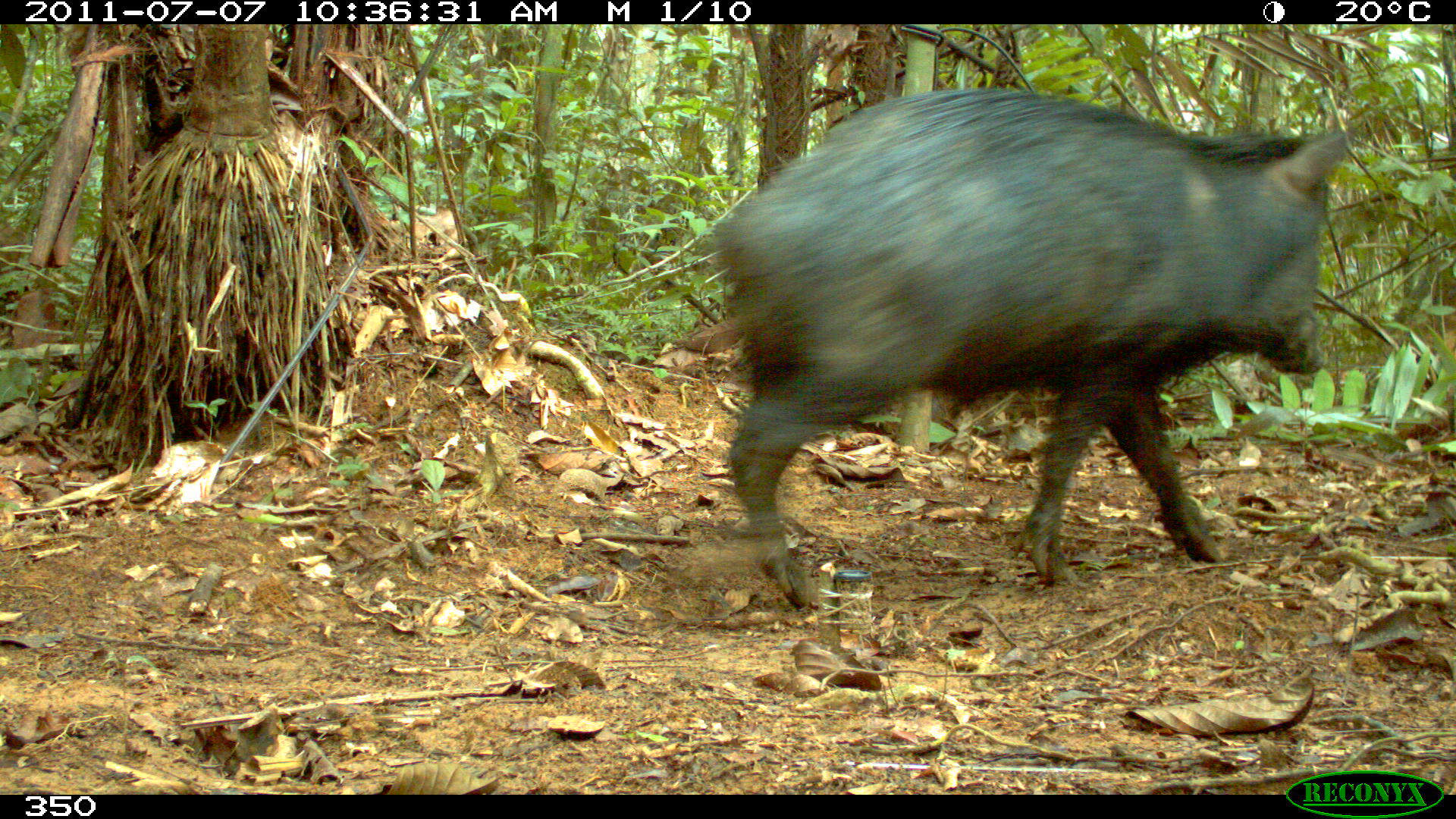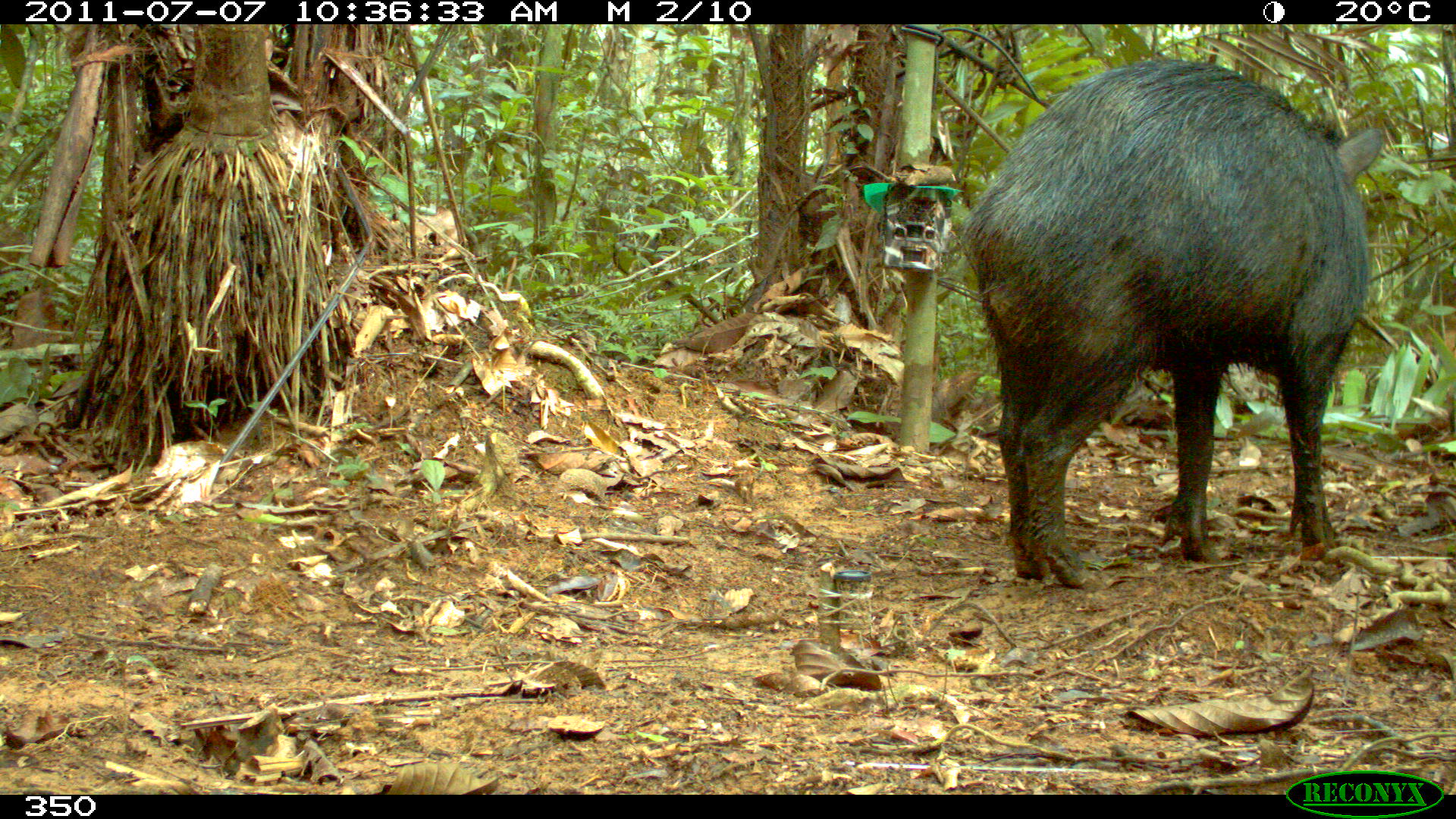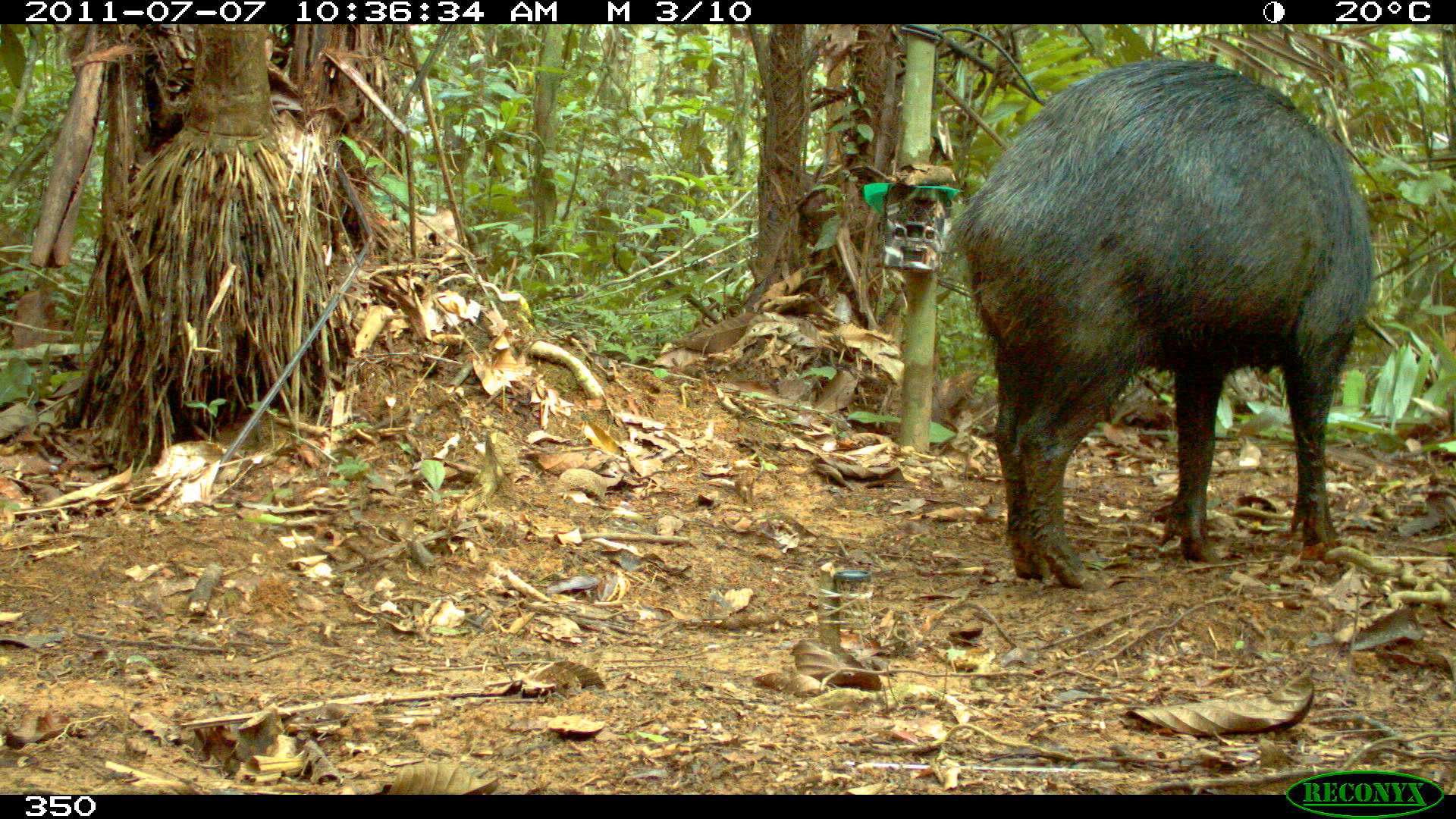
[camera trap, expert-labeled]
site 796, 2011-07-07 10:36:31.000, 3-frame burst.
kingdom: Animalia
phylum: Chordata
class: Mammalia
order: Artiodactyla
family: Tayassuidae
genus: Tayassu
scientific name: Tayassu pecari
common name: white-lipped peccary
Tayassu pecari (white-lipped peccary).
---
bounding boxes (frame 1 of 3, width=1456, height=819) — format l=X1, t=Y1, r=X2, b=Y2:
tayassu pecari: l=698, t=85, r=1348, b=608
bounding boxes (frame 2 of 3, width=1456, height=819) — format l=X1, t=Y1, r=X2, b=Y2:
tayassu pecari: l=959, t=55, r=1384, b=588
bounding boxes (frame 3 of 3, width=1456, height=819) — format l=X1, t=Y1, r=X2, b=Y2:
tayassu pecari: l=949, t=54, r=1374, b=592